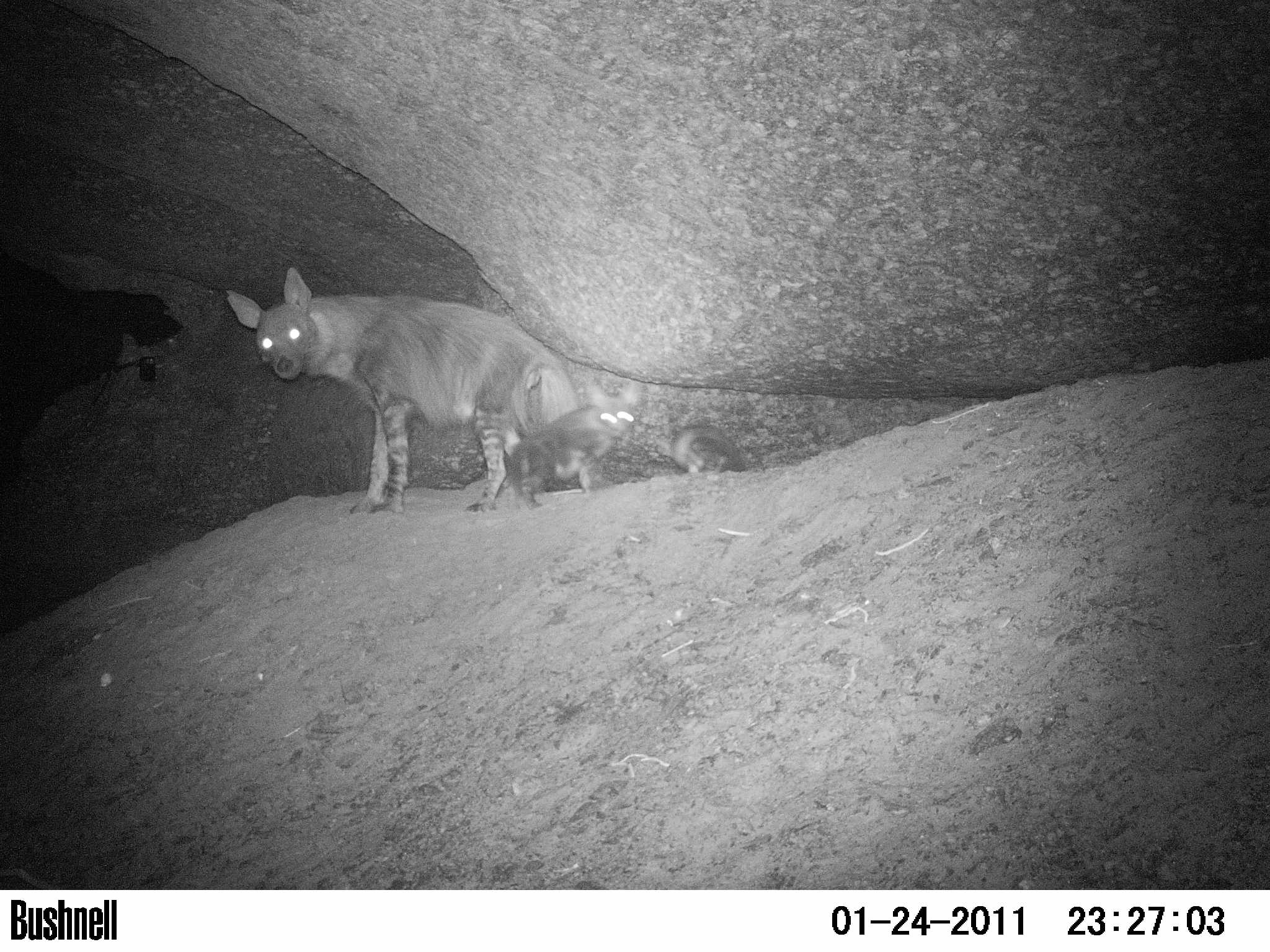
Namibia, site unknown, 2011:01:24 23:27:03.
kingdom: Animalia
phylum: Chordata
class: Mammalia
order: Carnivora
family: Hyaenidae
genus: Parahyaena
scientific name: Parahyaena brunnea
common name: brown hyena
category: hyaena brunnea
Hyaena brunnea (brown hyena) (Parahyaena brunnea).